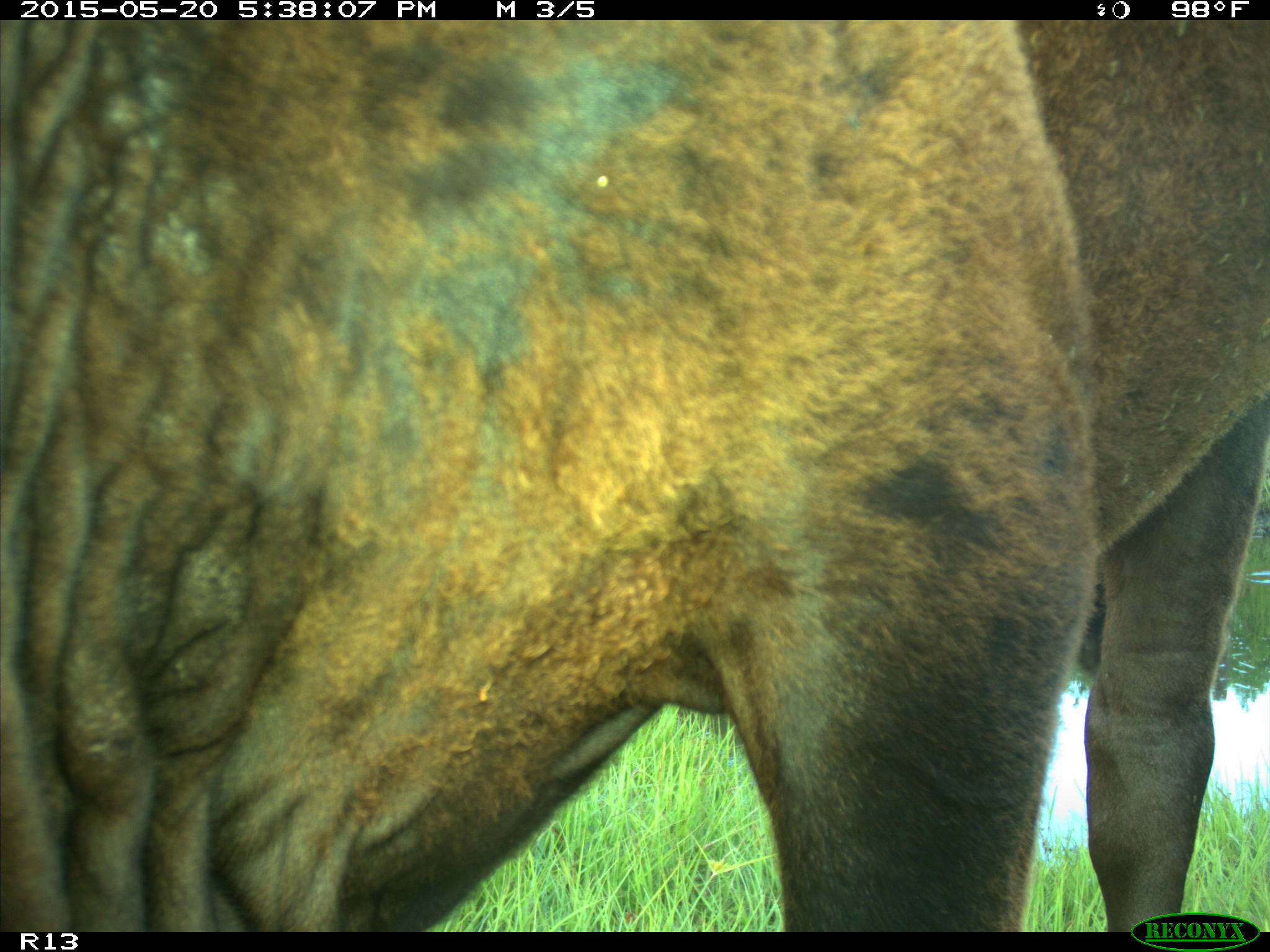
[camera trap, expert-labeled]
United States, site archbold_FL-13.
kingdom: Animalia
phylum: Chordata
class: Mammalia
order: Artiodactyla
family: Bovidae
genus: Bos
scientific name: Bos taurus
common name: domestic cow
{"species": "Bos taurus (domestic cow)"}